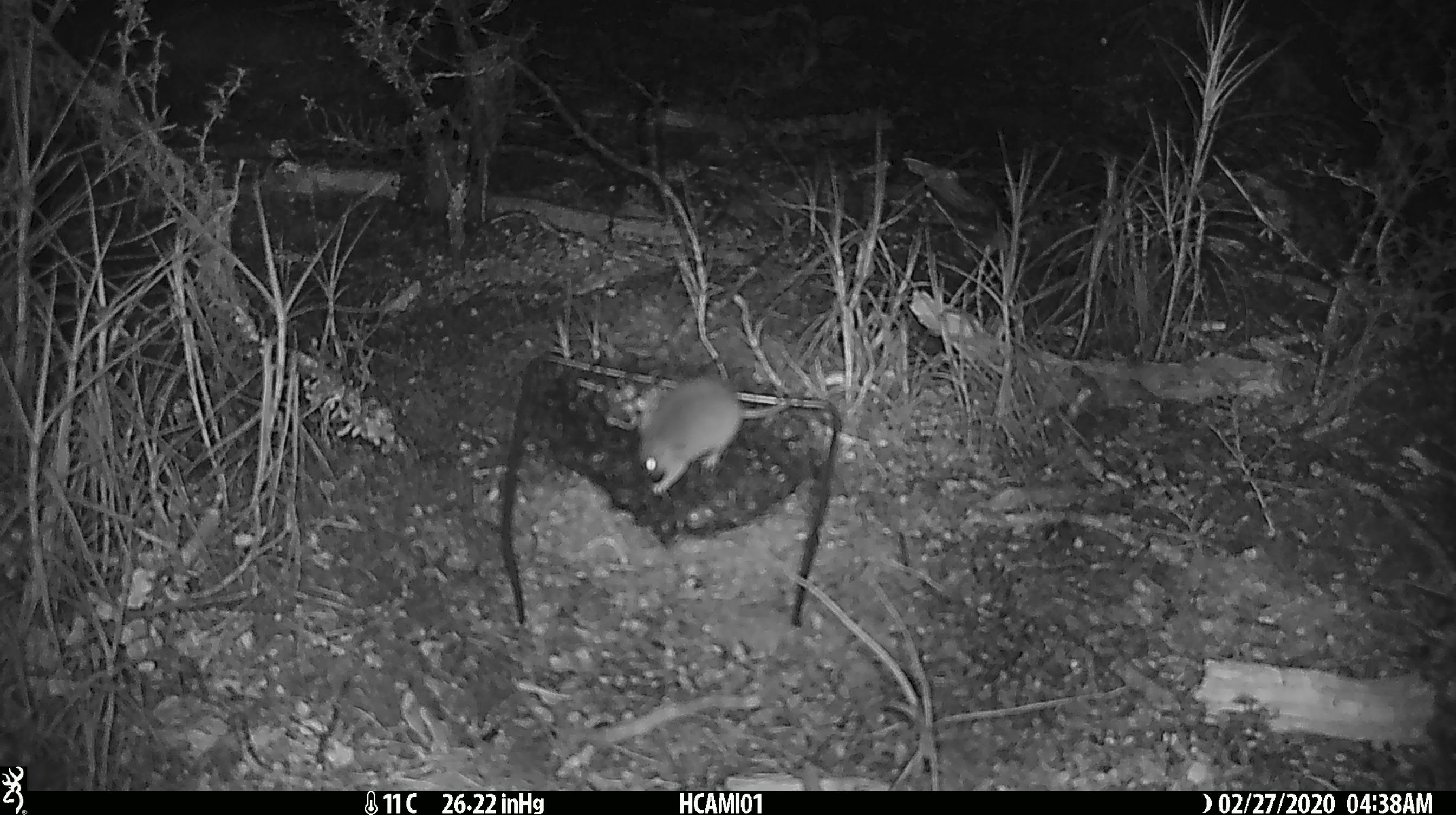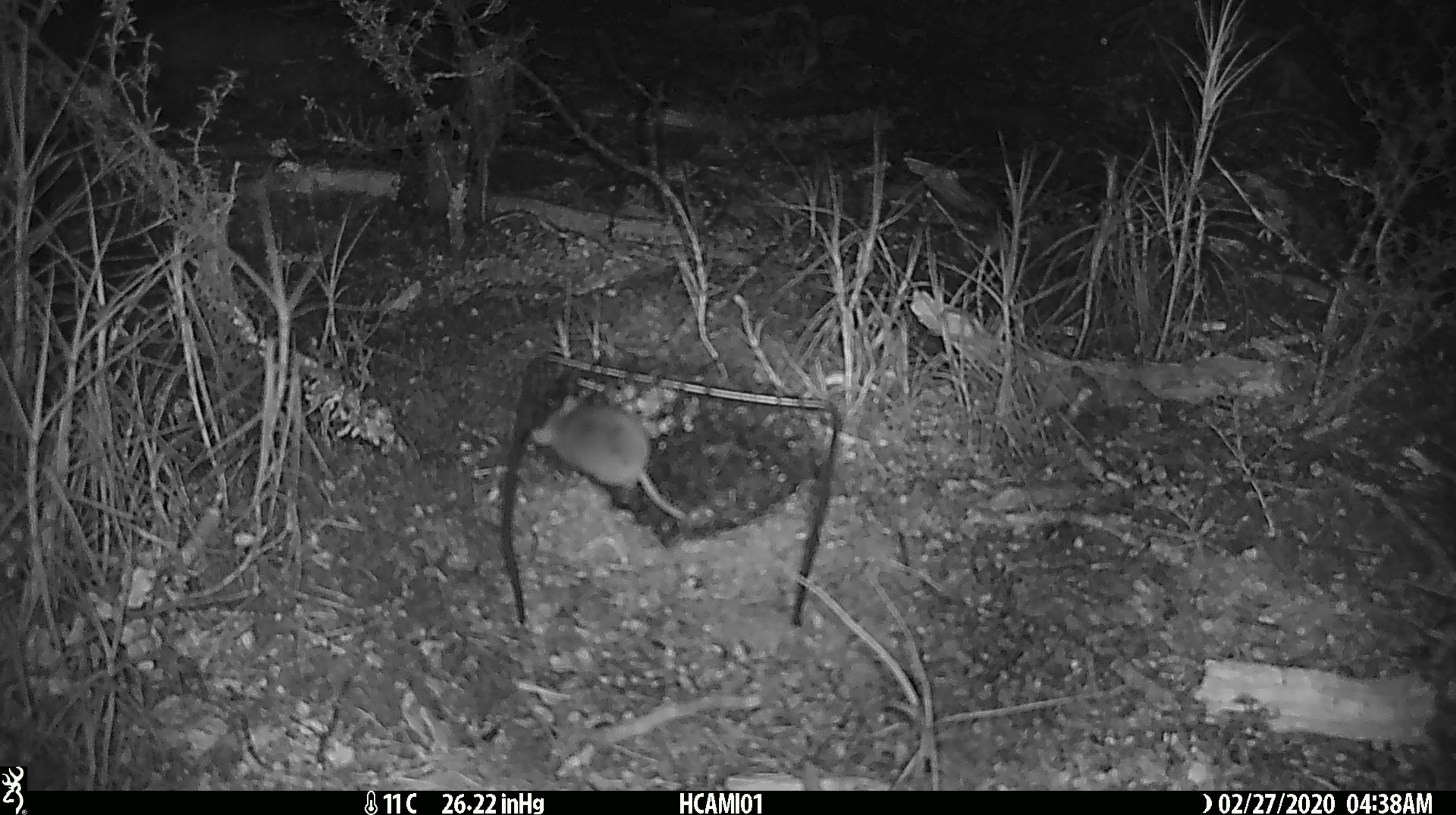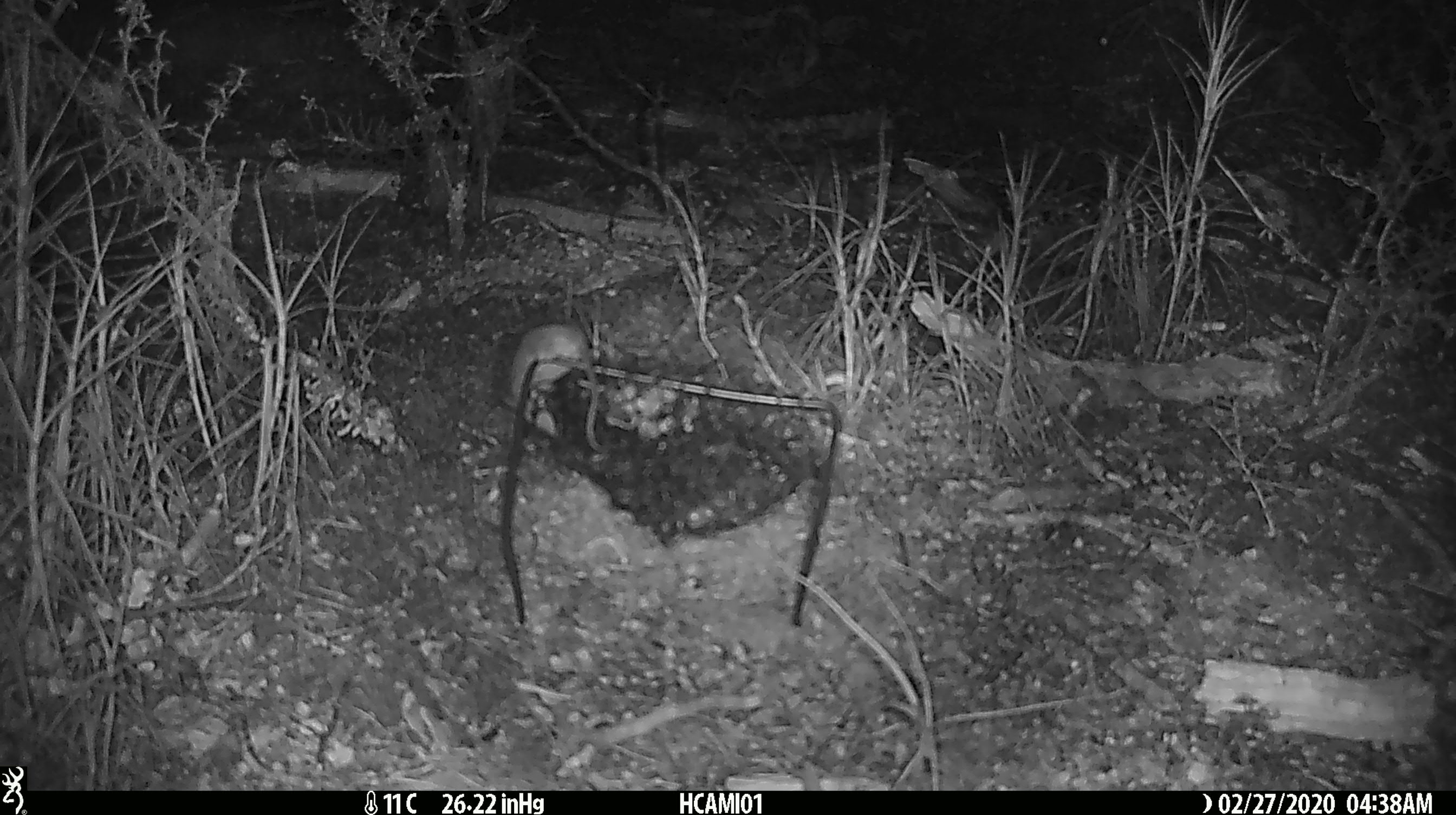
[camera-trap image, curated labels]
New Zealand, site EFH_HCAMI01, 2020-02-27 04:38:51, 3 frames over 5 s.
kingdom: Animalia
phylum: Chordata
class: Mammalia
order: Rodentia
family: Muridae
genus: Mus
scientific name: Mus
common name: mouse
Mouse (Mus).